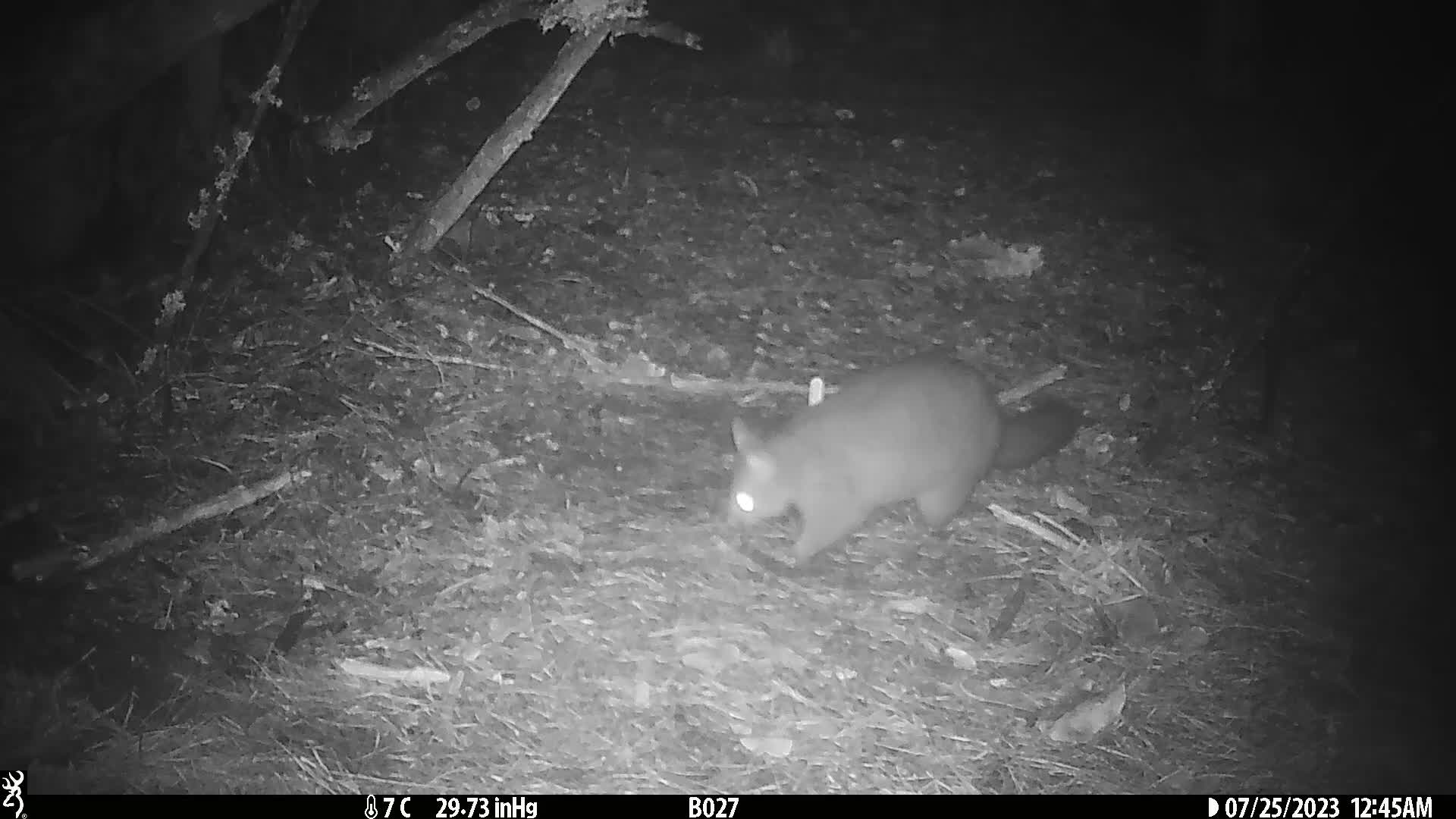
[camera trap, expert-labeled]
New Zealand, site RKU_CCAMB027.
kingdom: Animalia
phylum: Chordata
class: Mammalia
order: Diprotodontia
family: Phalangeridae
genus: Trichosurus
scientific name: Trichosurus vulpecula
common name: common brushtail possum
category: possum